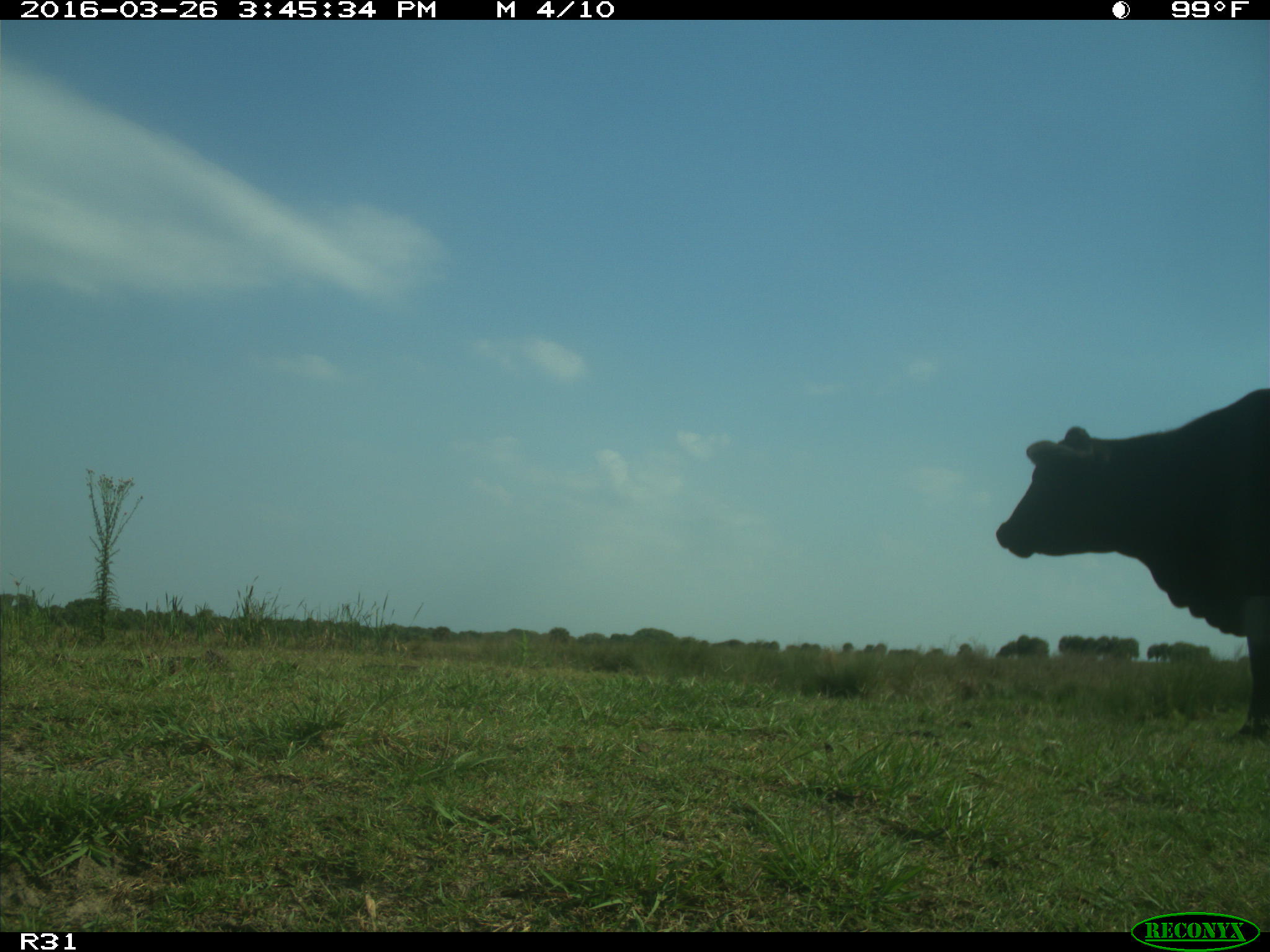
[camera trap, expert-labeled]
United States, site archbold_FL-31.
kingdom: Animalia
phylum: Chordata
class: Mammalia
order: Artiodactyla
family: Bovidae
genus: Bos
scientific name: Bos taurus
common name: domestic cow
Bos taurus (domestic cow).